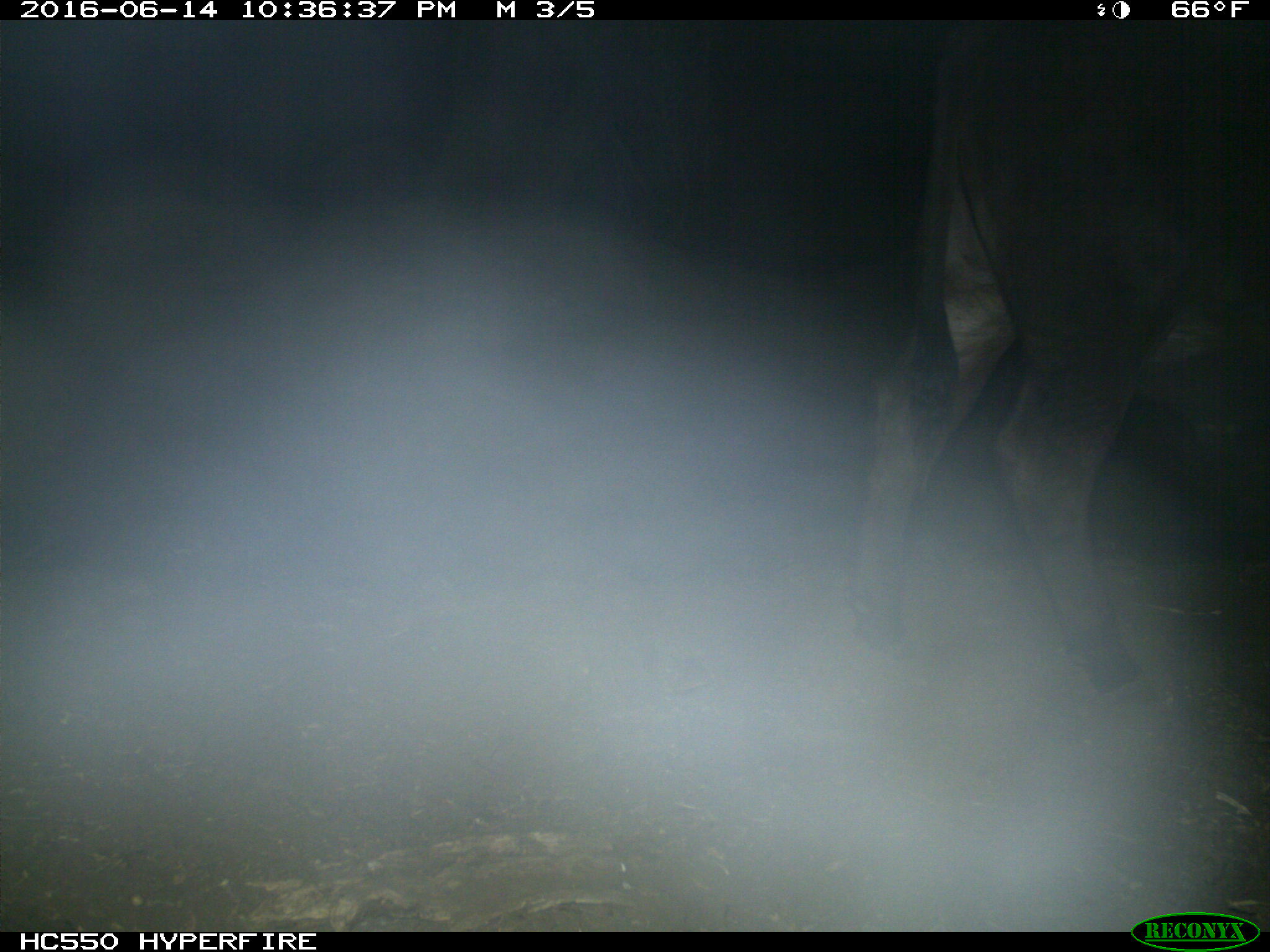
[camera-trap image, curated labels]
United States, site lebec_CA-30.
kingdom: Animalia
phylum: Chordata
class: Mammalia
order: Artiodactyla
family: Bovidae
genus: Bos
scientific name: Bos taurus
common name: domestic cow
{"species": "Bos taurus (domestic cow)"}